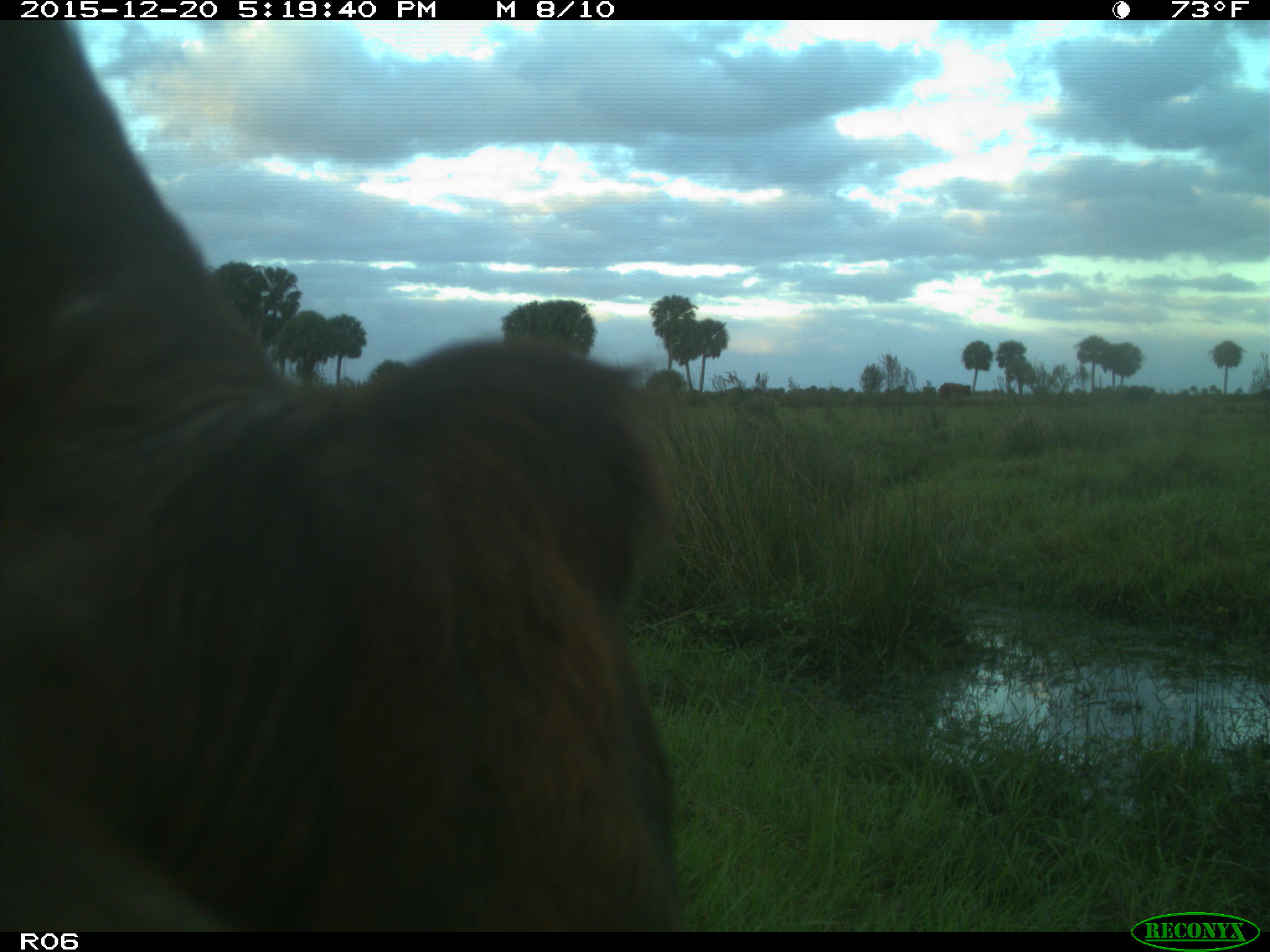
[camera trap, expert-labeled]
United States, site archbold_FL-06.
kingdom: Animalia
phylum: Chordata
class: Mammalia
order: Artiodactyla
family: Bovidae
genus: Bos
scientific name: Bos taurus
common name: domestic cow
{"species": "Bos taurus (domestic cow)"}